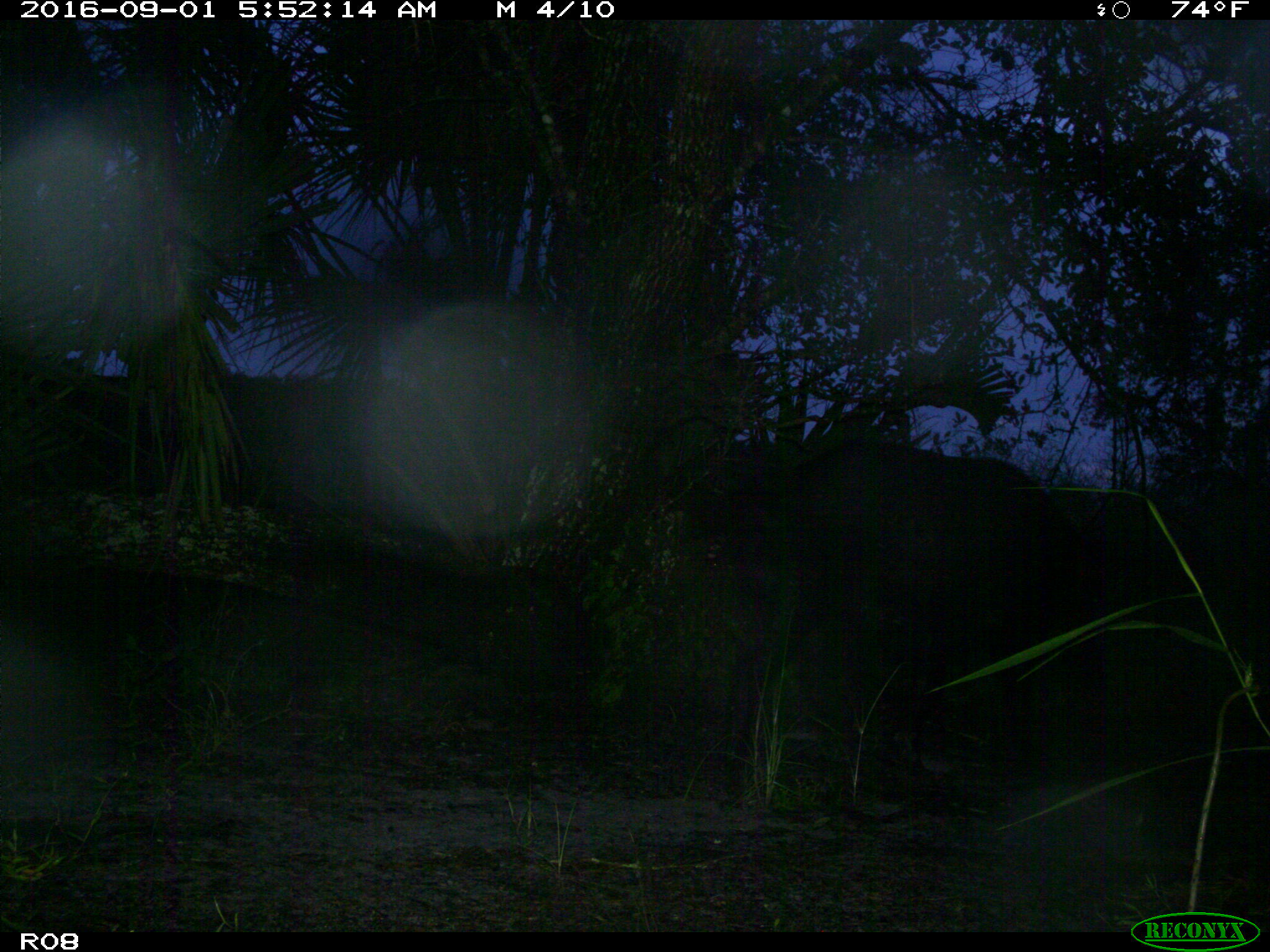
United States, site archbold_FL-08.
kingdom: Animalia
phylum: Chordata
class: Mammalia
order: Artiodactyla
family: Suidae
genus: Sus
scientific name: Sus scrofa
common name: wild boar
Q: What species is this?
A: Sus scrofa (wild boar).